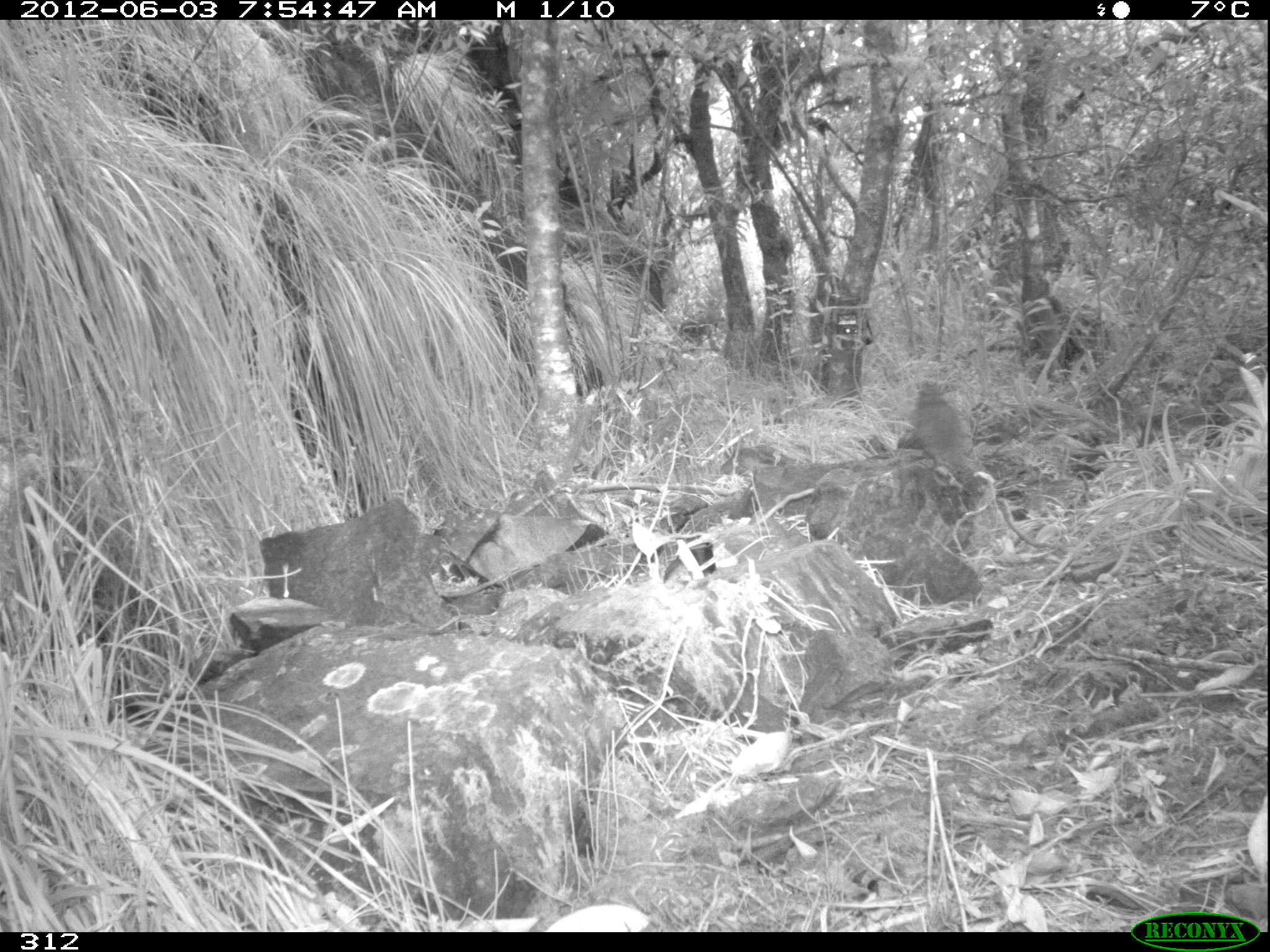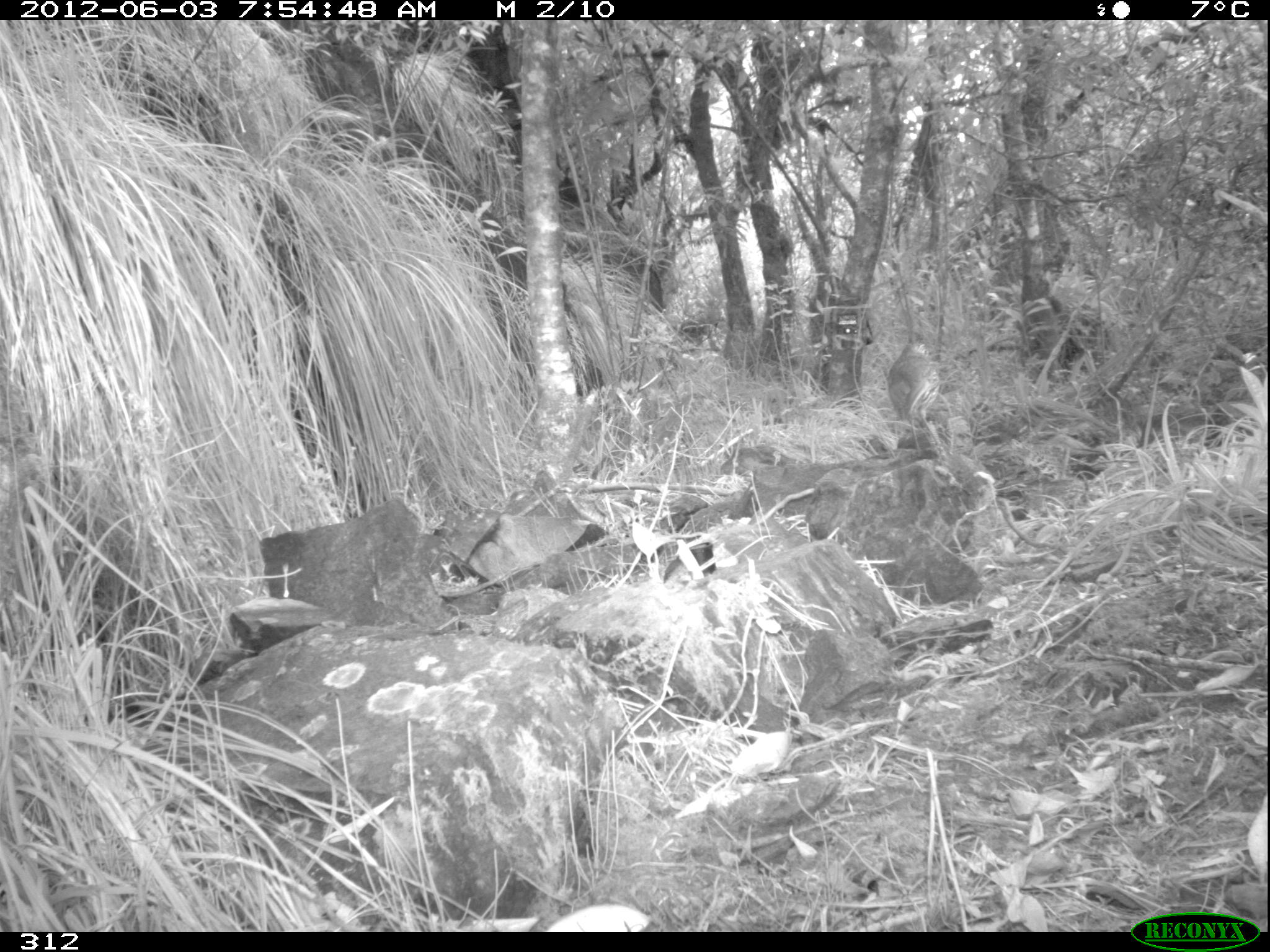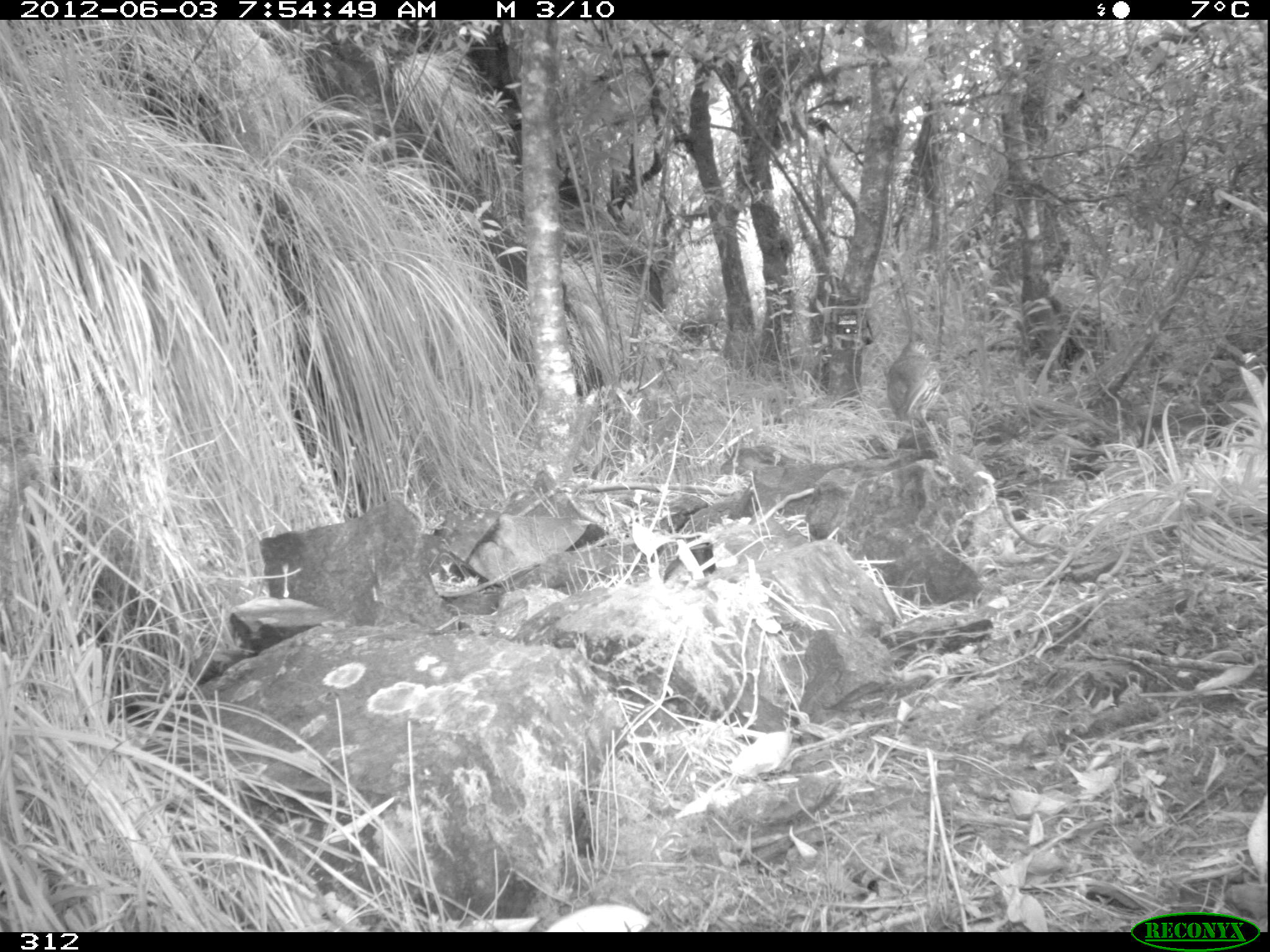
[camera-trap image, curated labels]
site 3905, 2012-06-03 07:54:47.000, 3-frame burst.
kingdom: Animalia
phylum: Chordata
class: Aves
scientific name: Aves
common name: bird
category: unknown bird